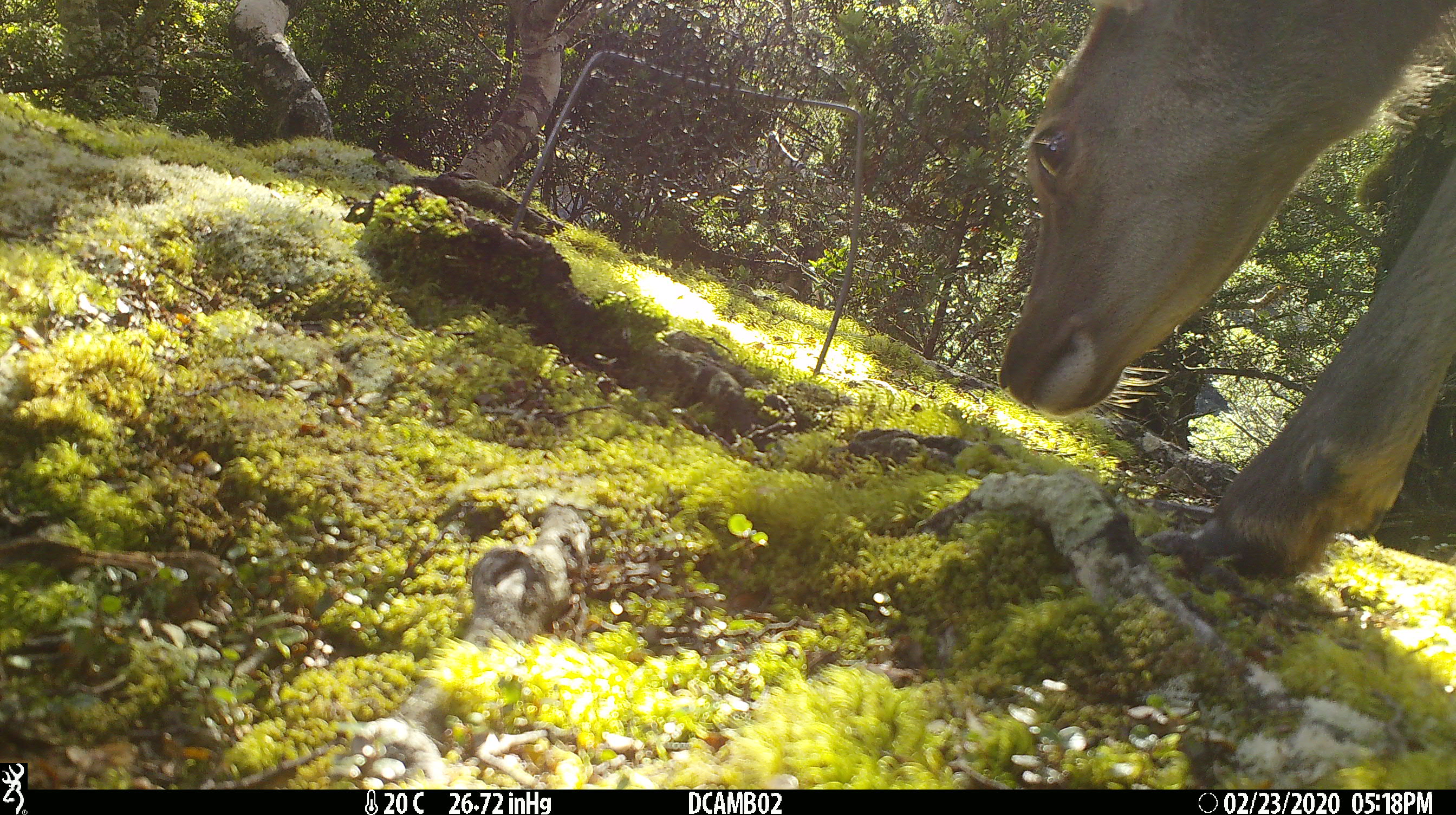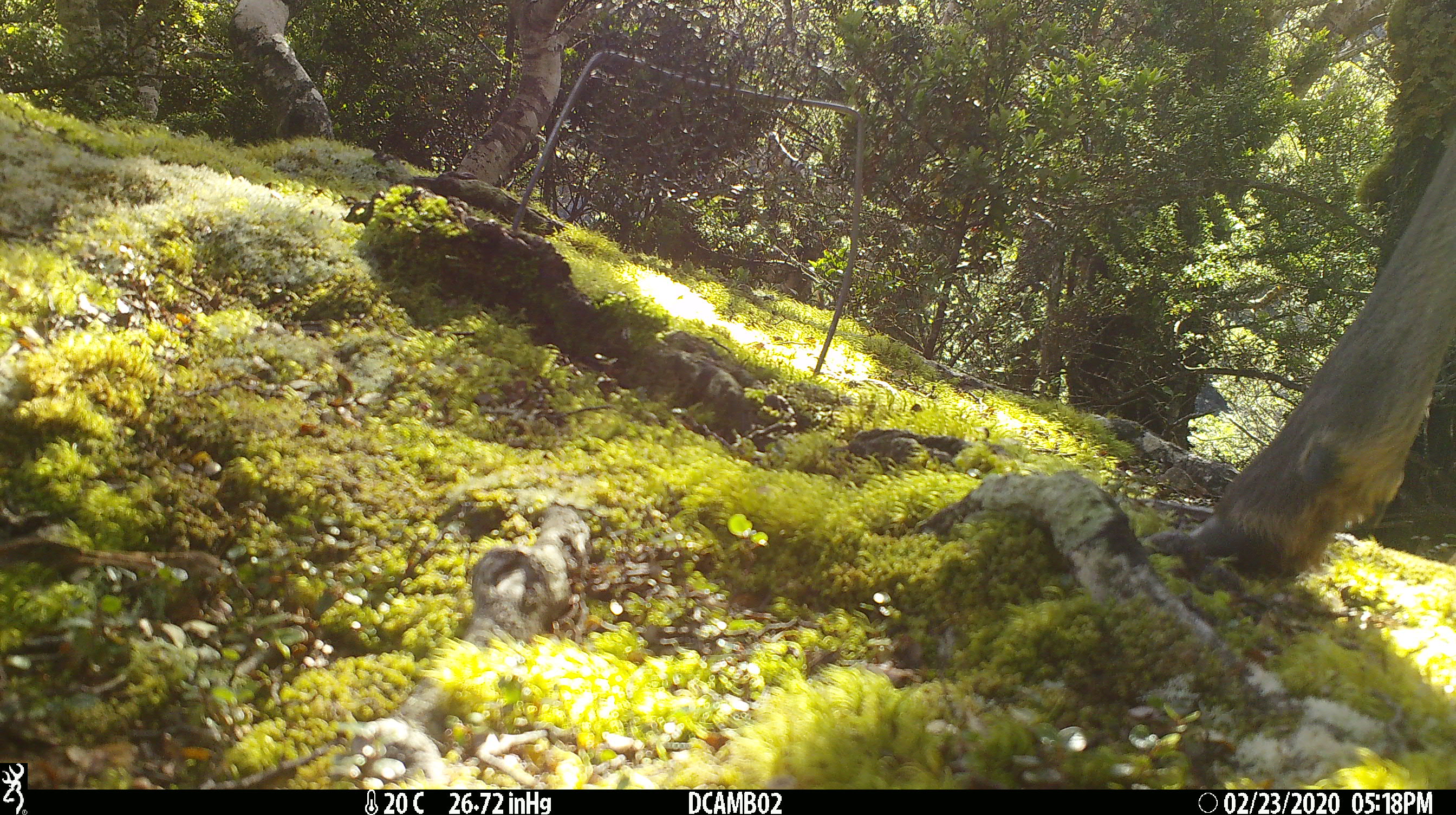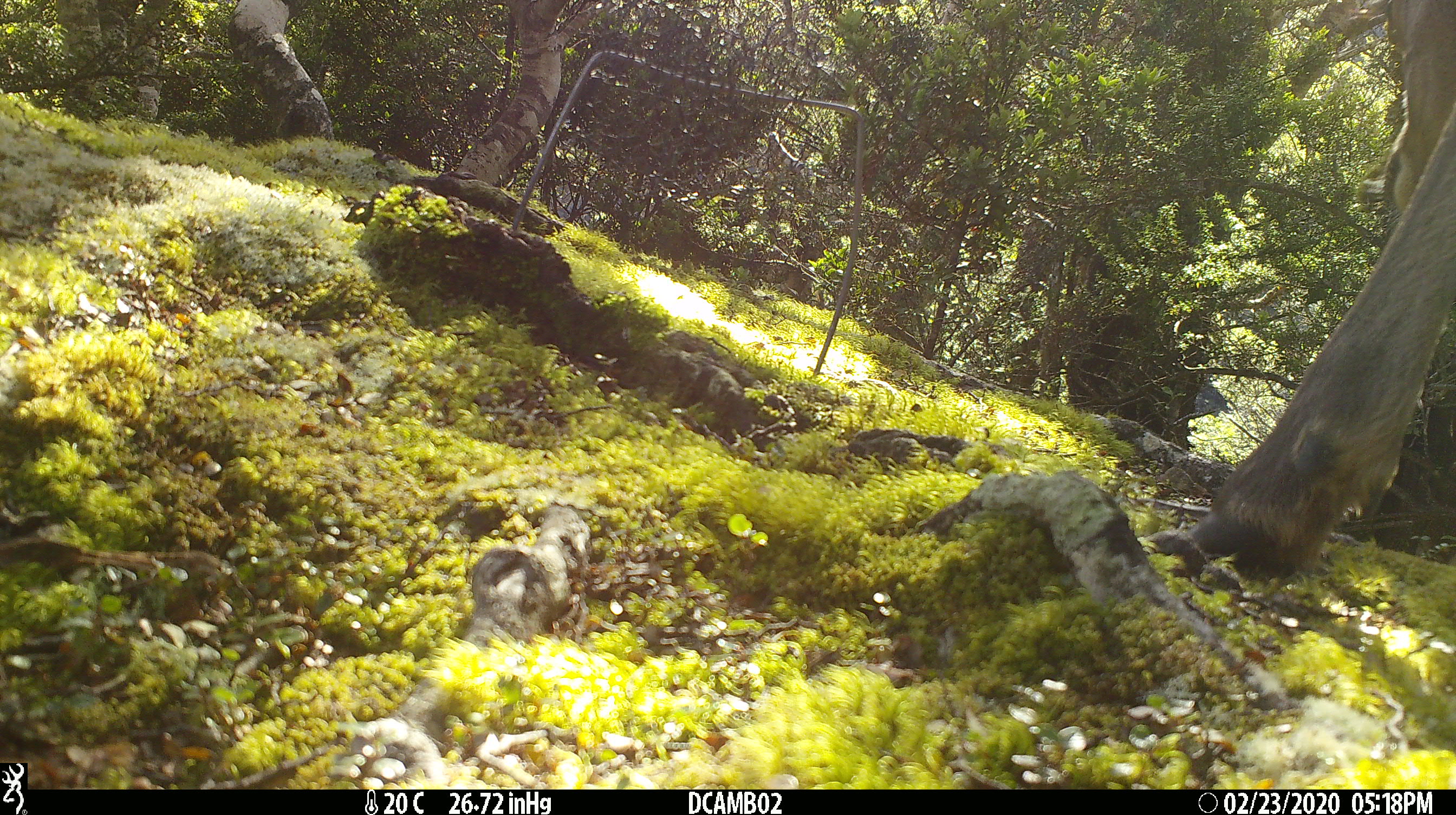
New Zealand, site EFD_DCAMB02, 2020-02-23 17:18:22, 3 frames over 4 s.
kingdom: Animalia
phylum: Chordata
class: Mammalia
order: Artiodactyla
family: Cervidae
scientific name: Cervidae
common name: deer